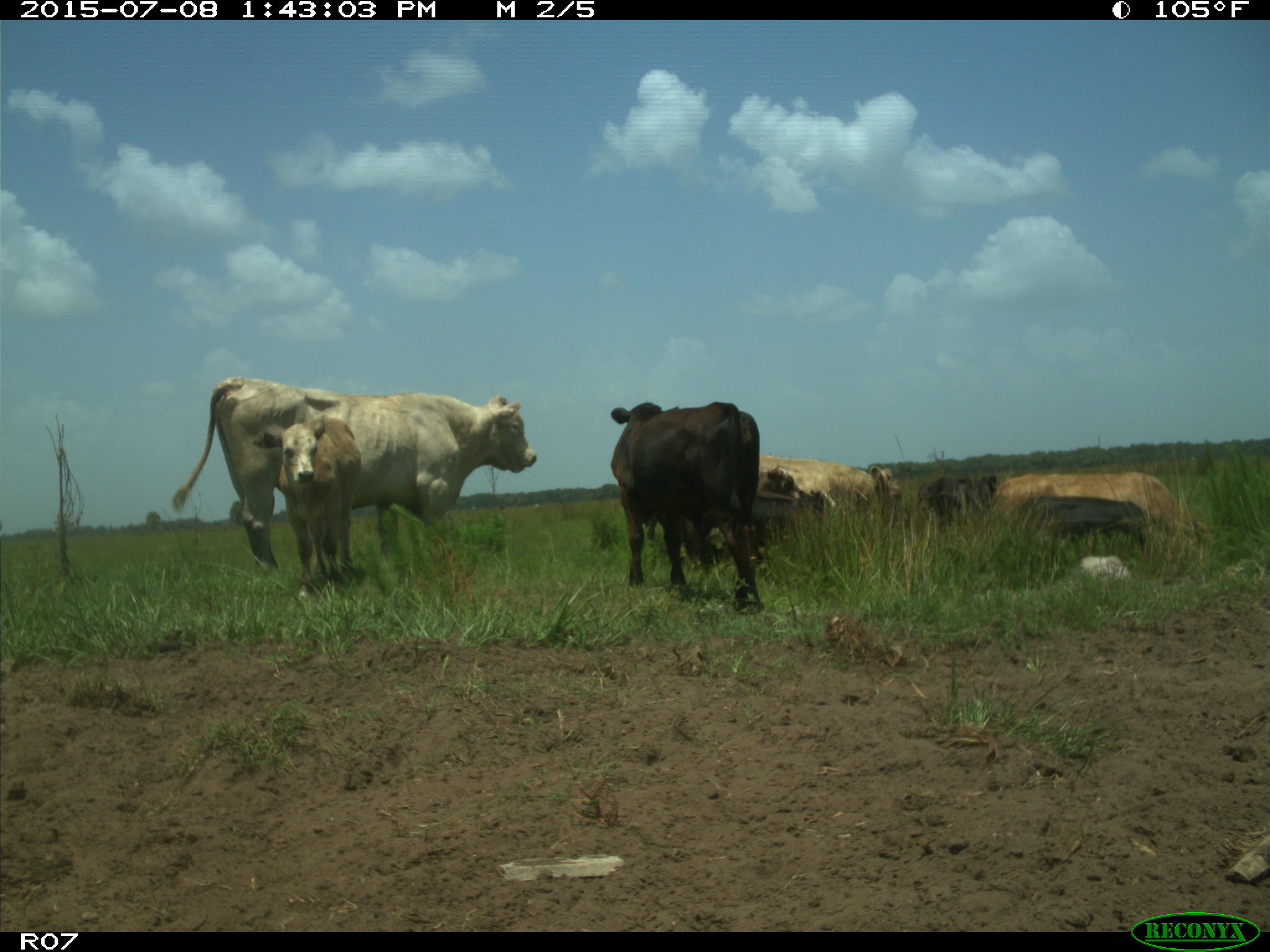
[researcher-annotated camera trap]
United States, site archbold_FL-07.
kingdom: Animalia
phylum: Chordata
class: Mammalia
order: Artiodactyla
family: Bovidae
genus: Bos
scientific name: Bos taurus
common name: domestic cow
Bos taurus (domestic cow).